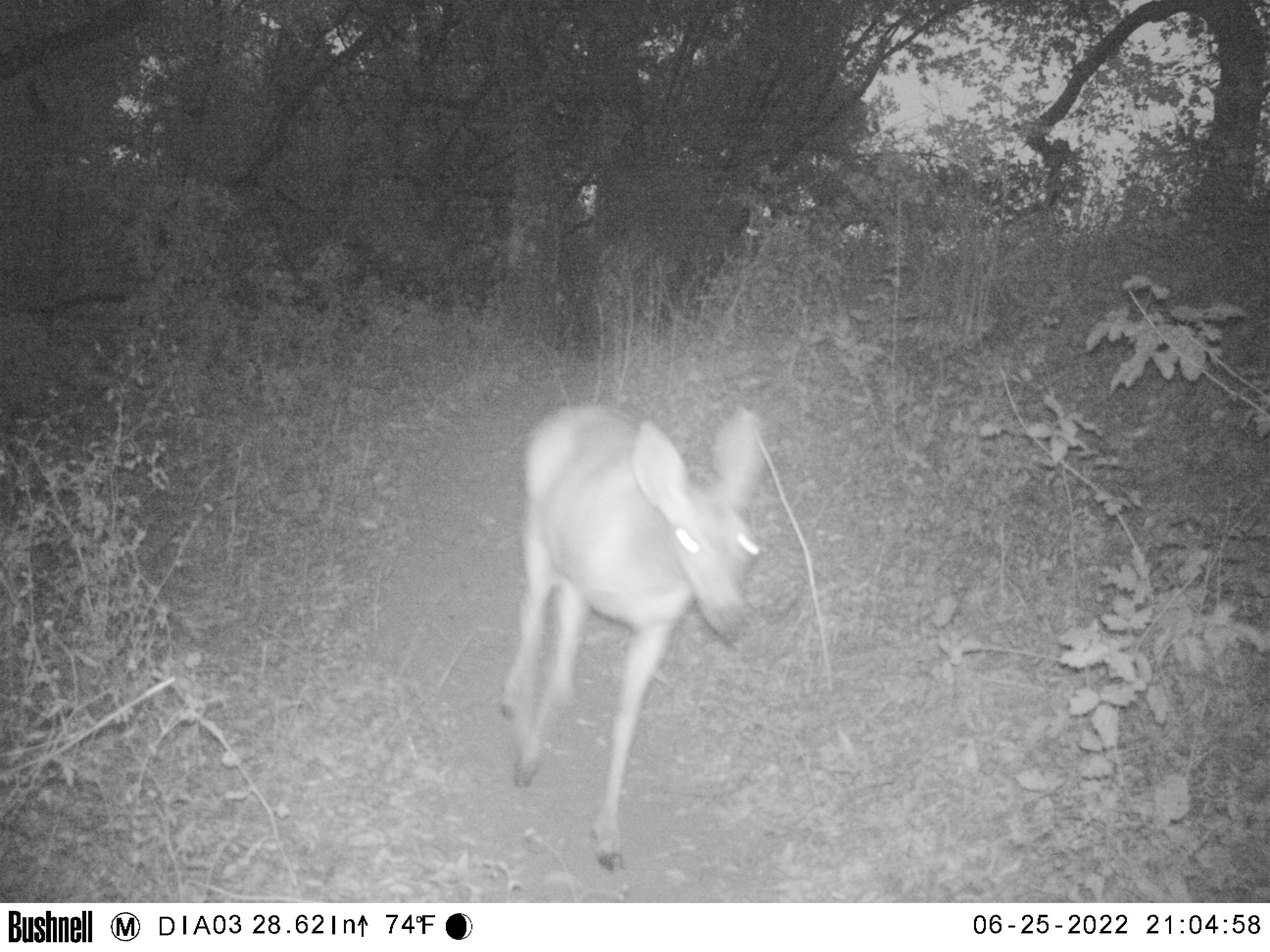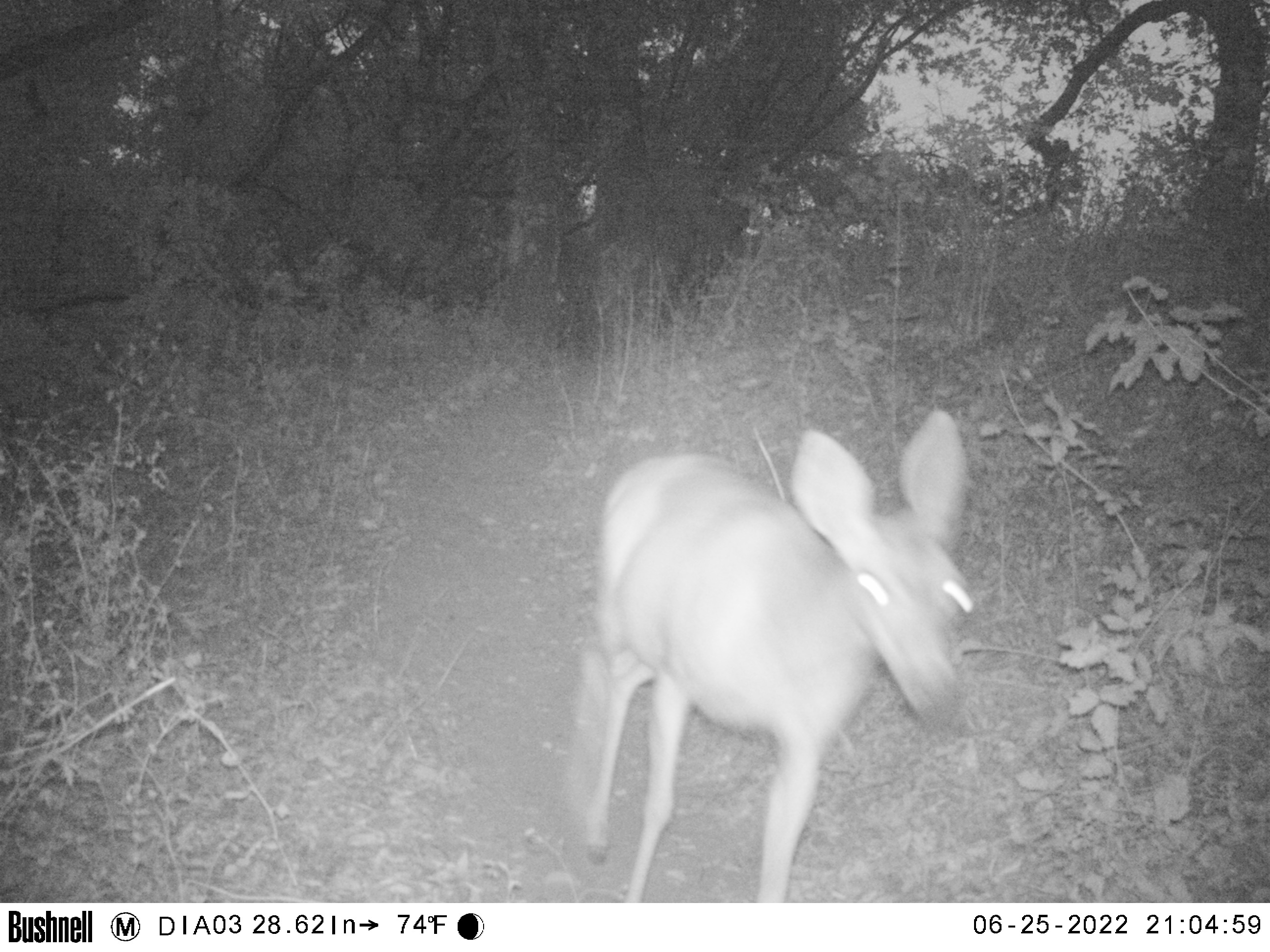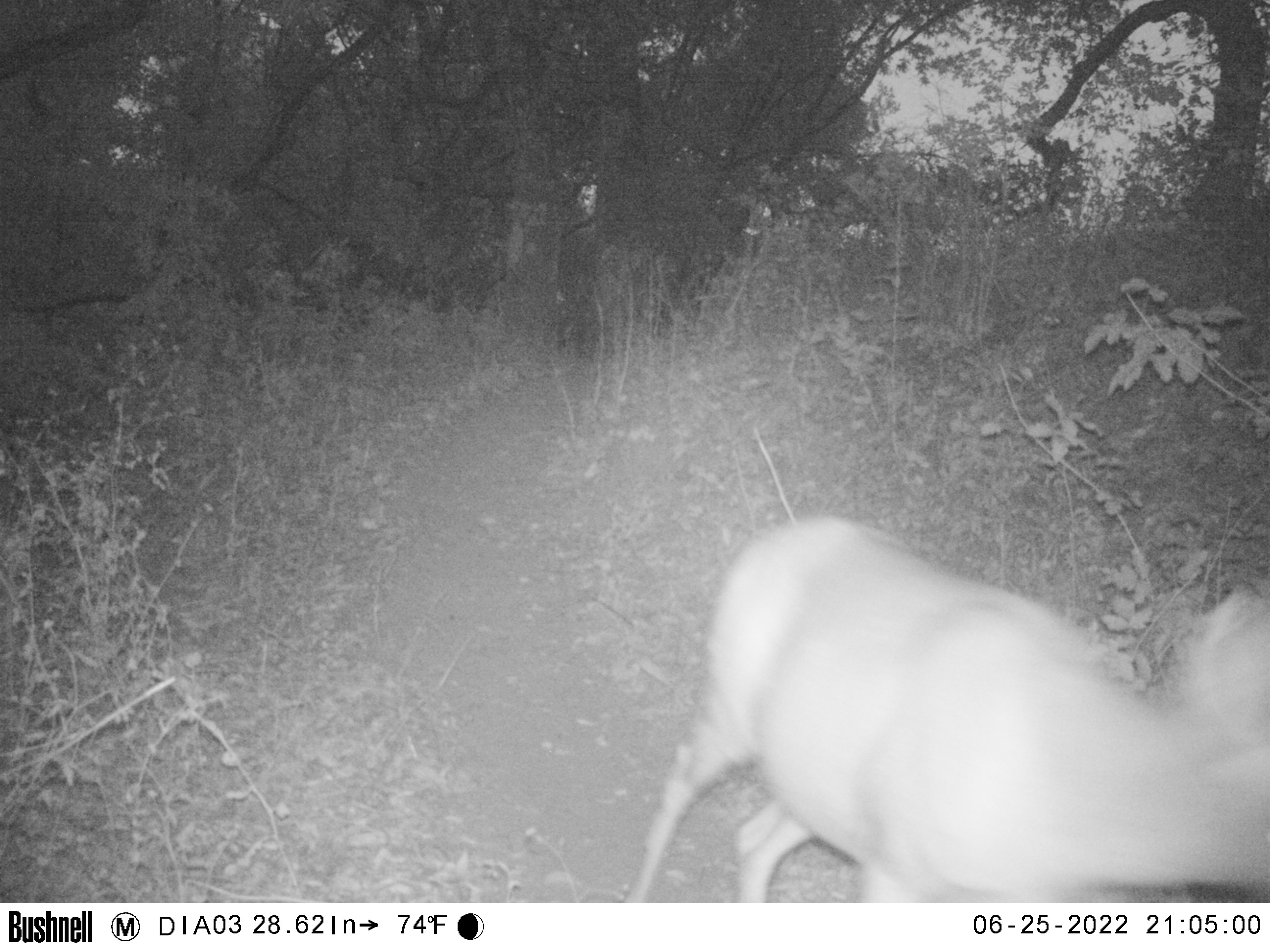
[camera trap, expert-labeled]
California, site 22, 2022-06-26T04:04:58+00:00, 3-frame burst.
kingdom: Animalia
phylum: Chordata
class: Mammalia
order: Artiodactyla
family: Cervidae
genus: Odocoileus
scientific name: Odocoileus hemionus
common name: mule deer